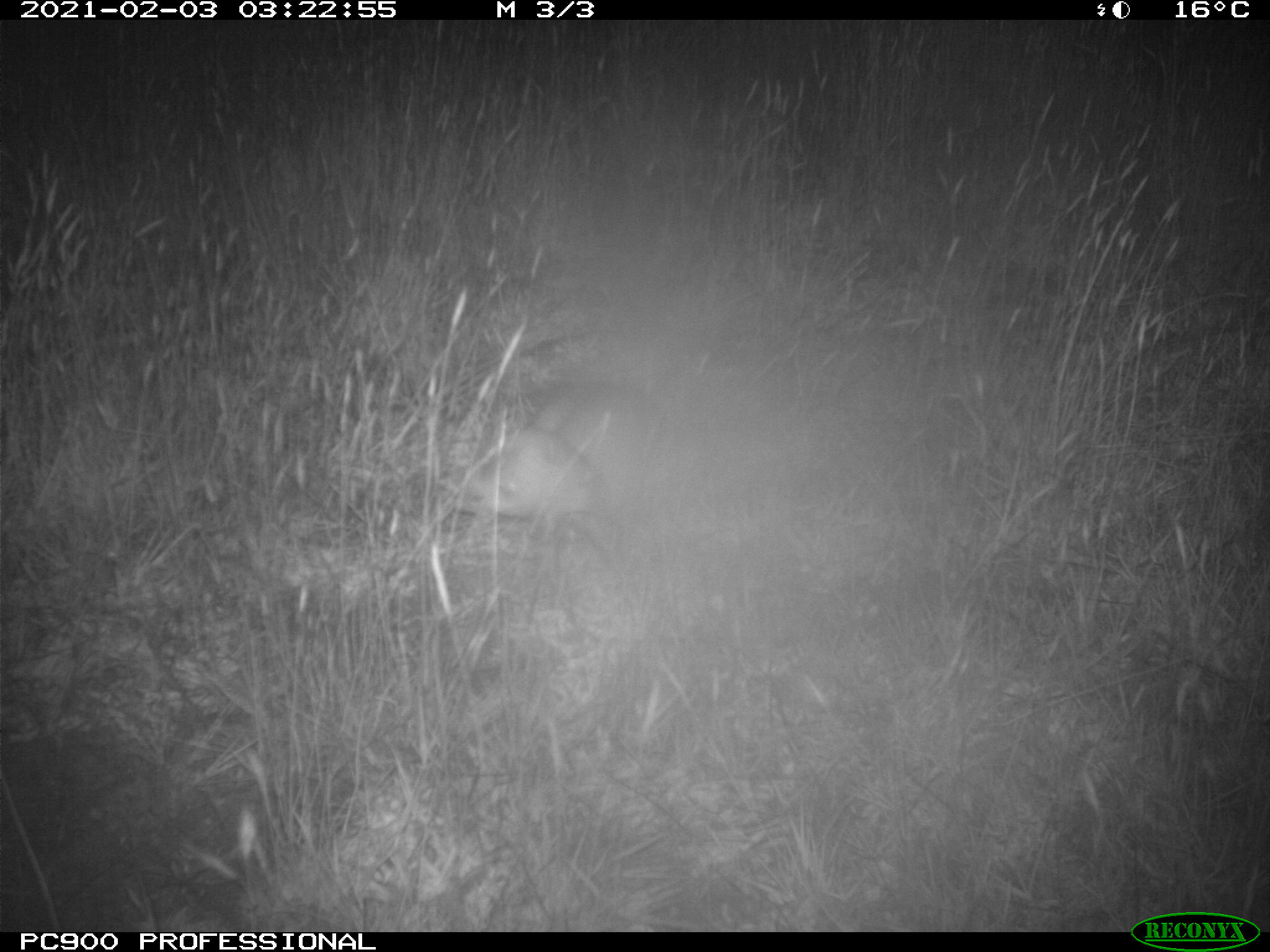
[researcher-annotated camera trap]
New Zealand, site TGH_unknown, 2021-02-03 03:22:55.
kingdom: Animalia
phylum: Chordata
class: Mammalia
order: Carnivora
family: Mustelidae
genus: Mustela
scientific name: Mustela furo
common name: ferret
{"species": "ferret (Mustela furo)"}